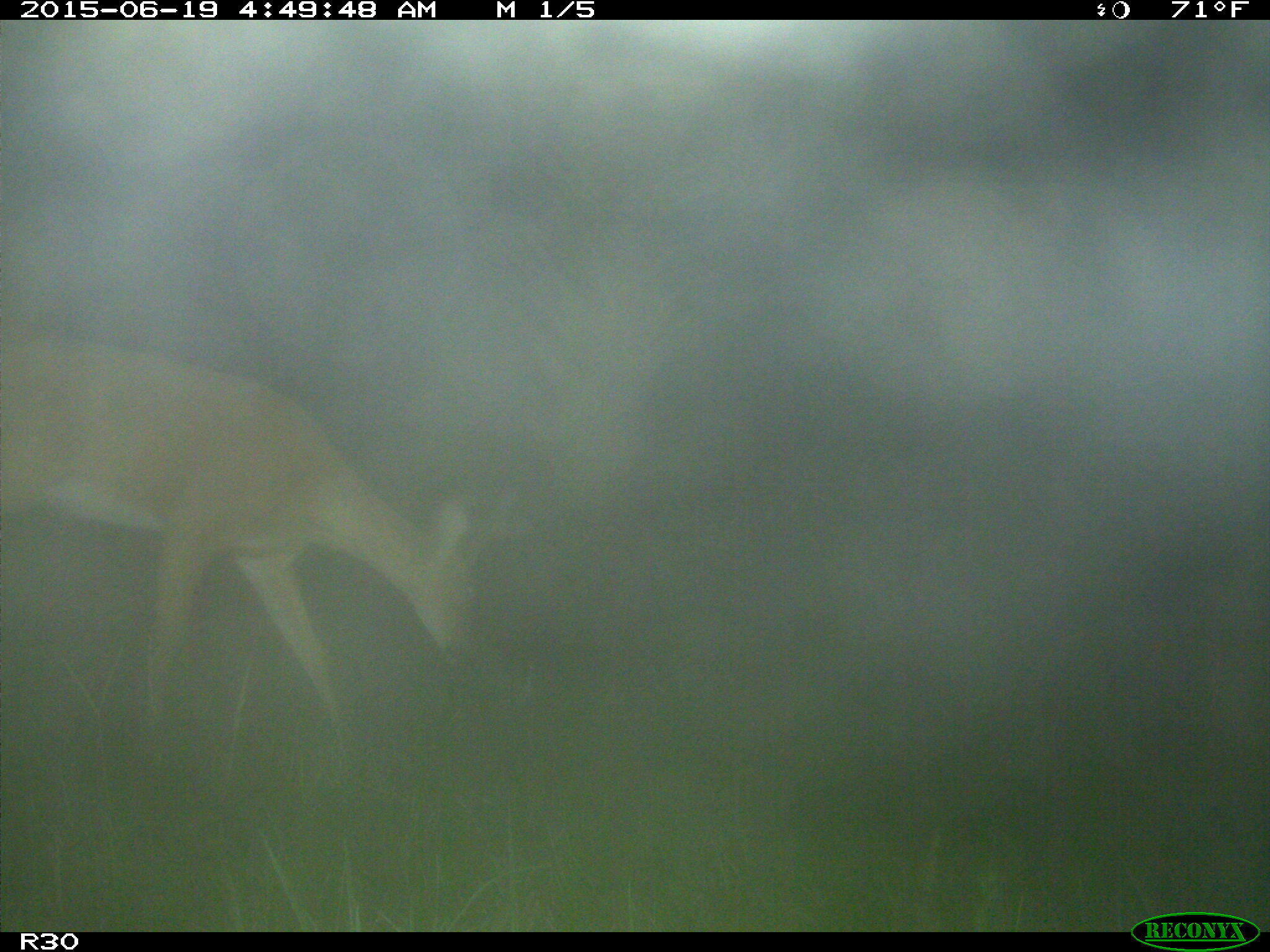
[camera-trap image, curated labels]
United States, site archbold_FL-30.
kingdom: Animalia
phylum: Chordata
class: Mammalia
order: Artiodactyla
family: Cervidae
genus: Odocoileus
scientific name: Odocoileus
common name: deer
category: unidentified deer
Unidentified deer (deer) (Odocoileus).